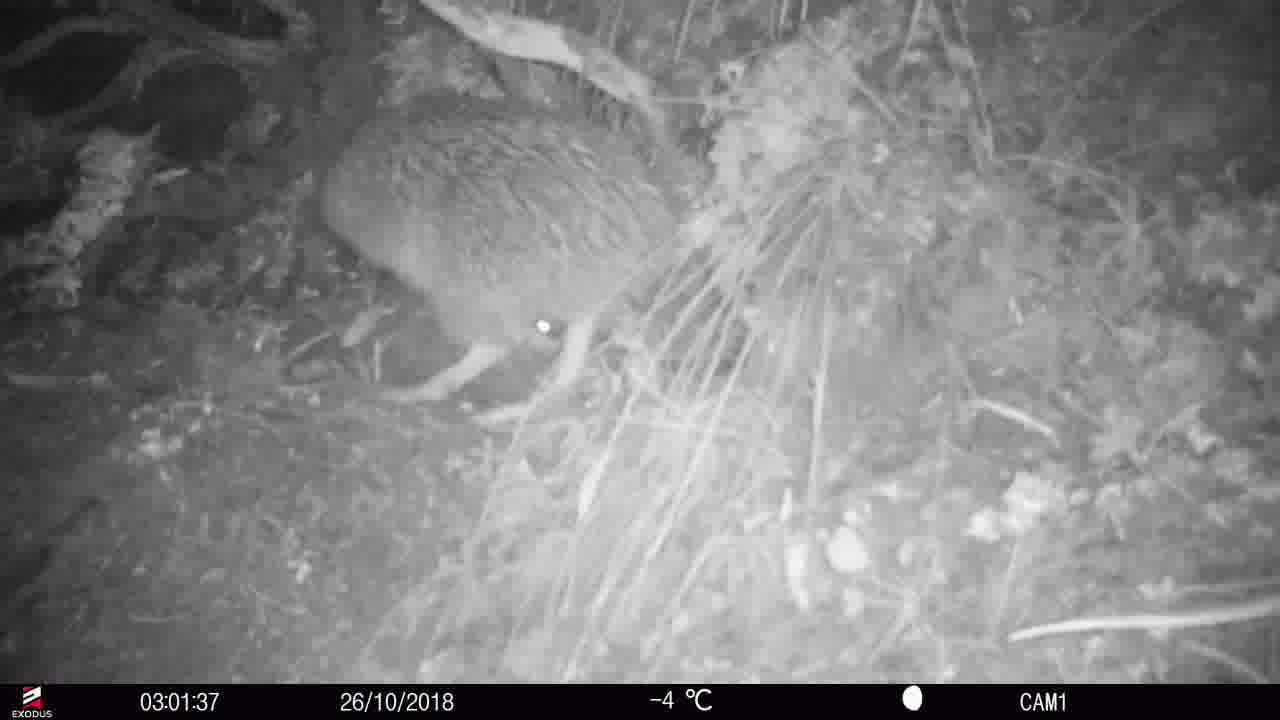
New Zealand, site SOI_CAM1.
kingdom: Animalia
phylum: Chordata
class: Aves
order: Apterygiformes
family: Apterygidae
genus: Apteryx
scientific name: Apteryx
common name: kiwi